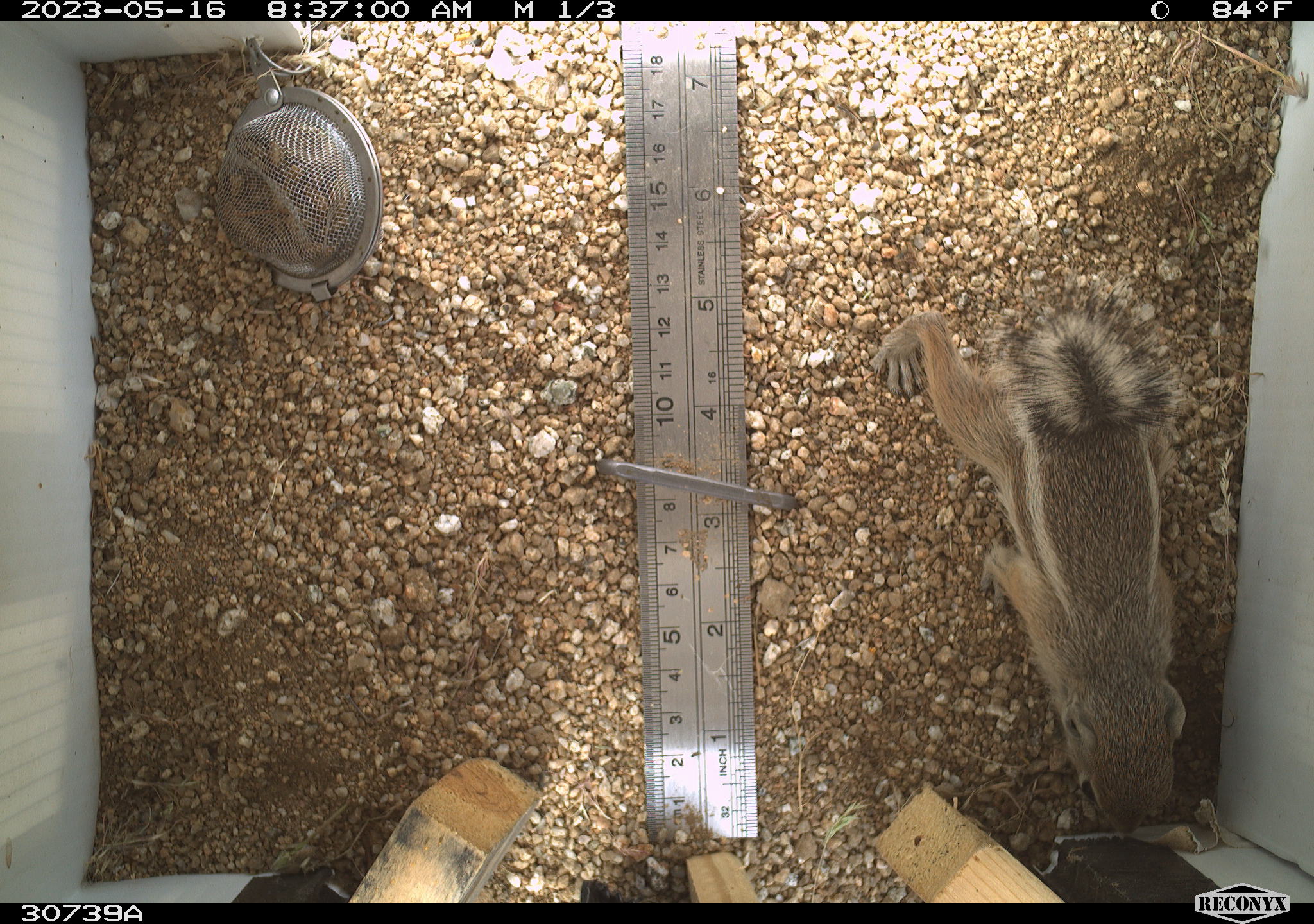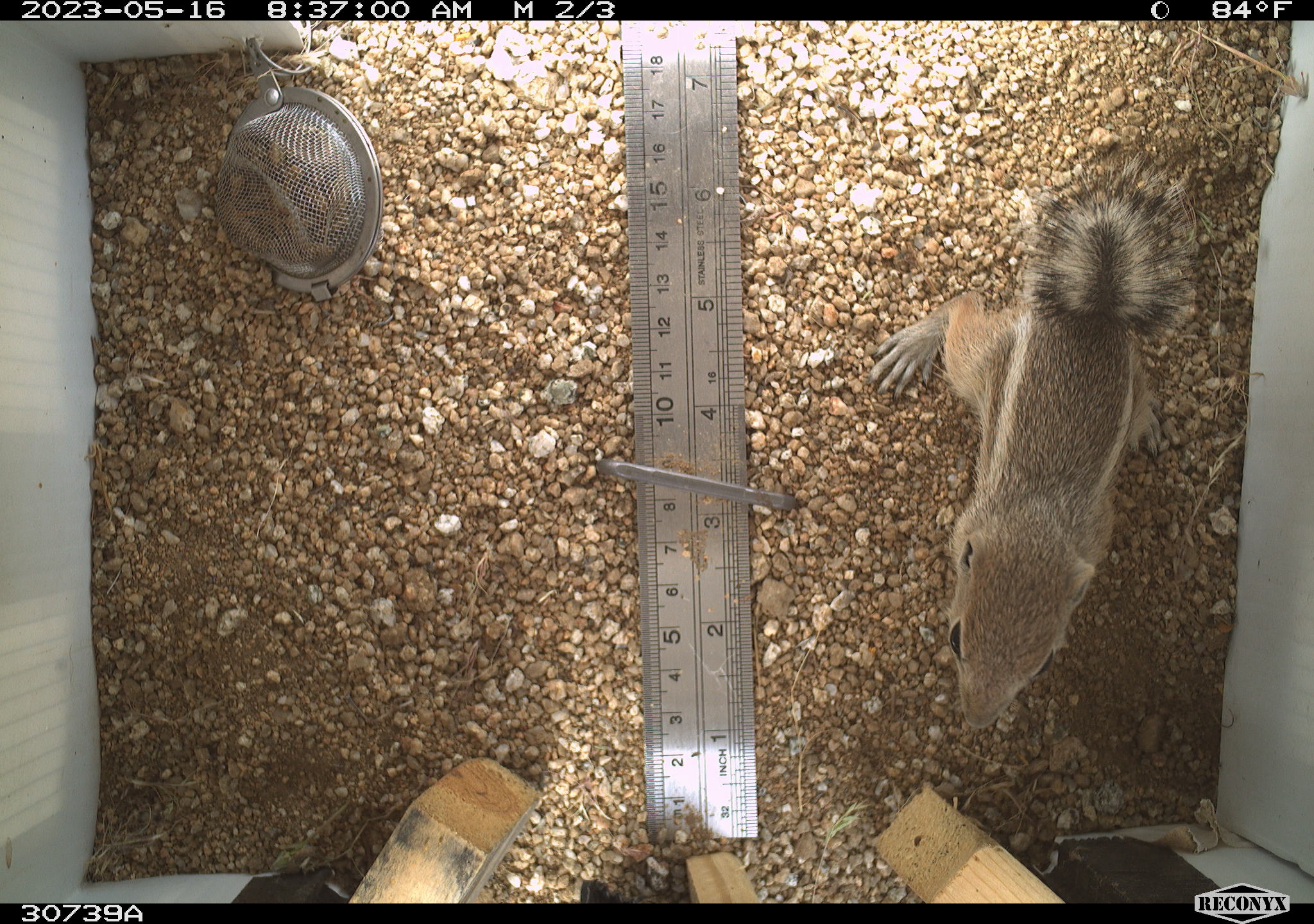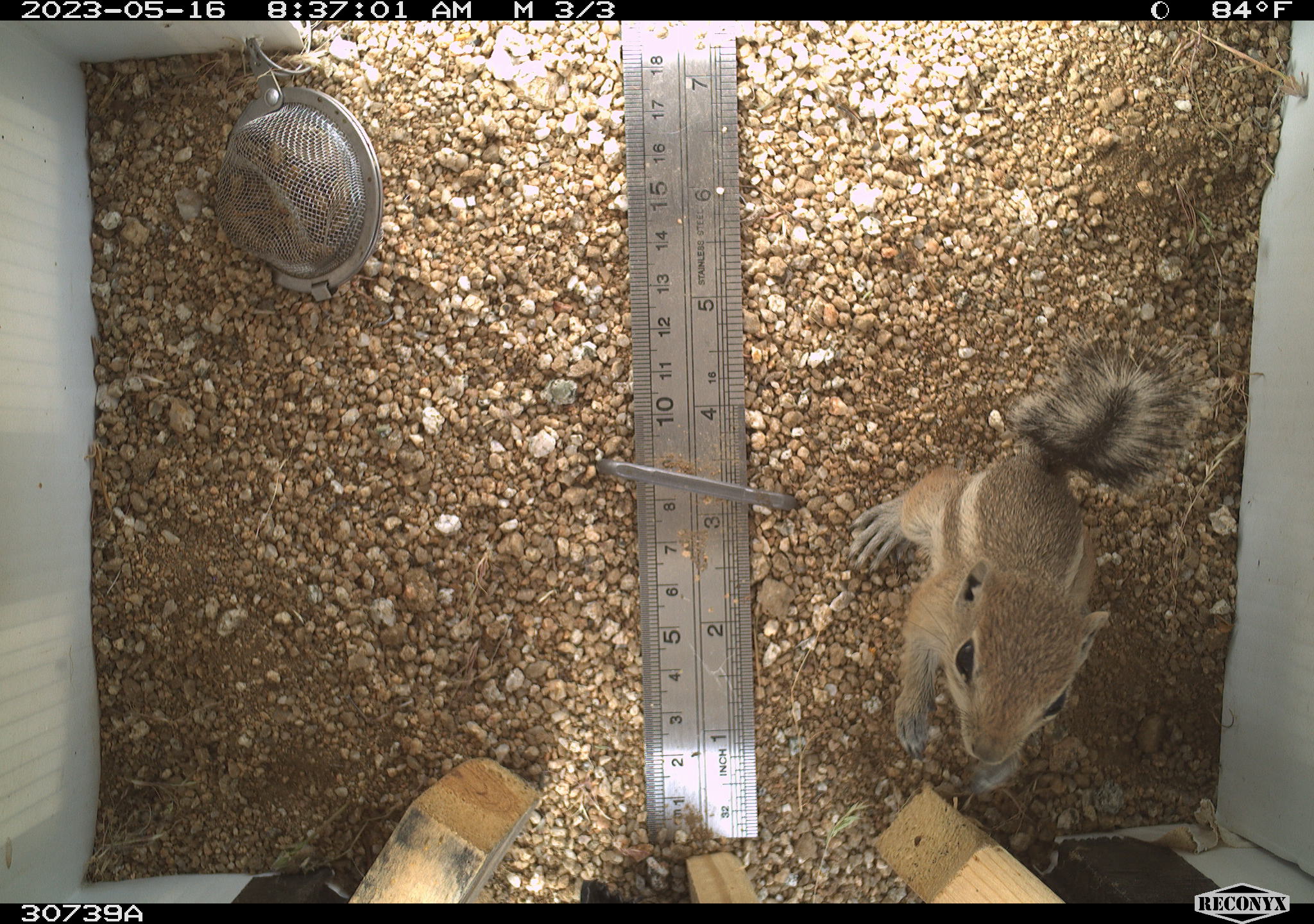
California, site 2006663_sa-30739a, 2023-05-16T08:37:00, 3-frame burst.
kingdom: Animalia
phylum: Chordata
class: Mammalia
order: Rodentia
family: Sciuridae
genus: Ammospermophilus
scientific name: Ammospermophilus leucurus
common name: white-tailed antelope squirrel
White-tailed antelope squirrel (Ammospermophilus leucurus).